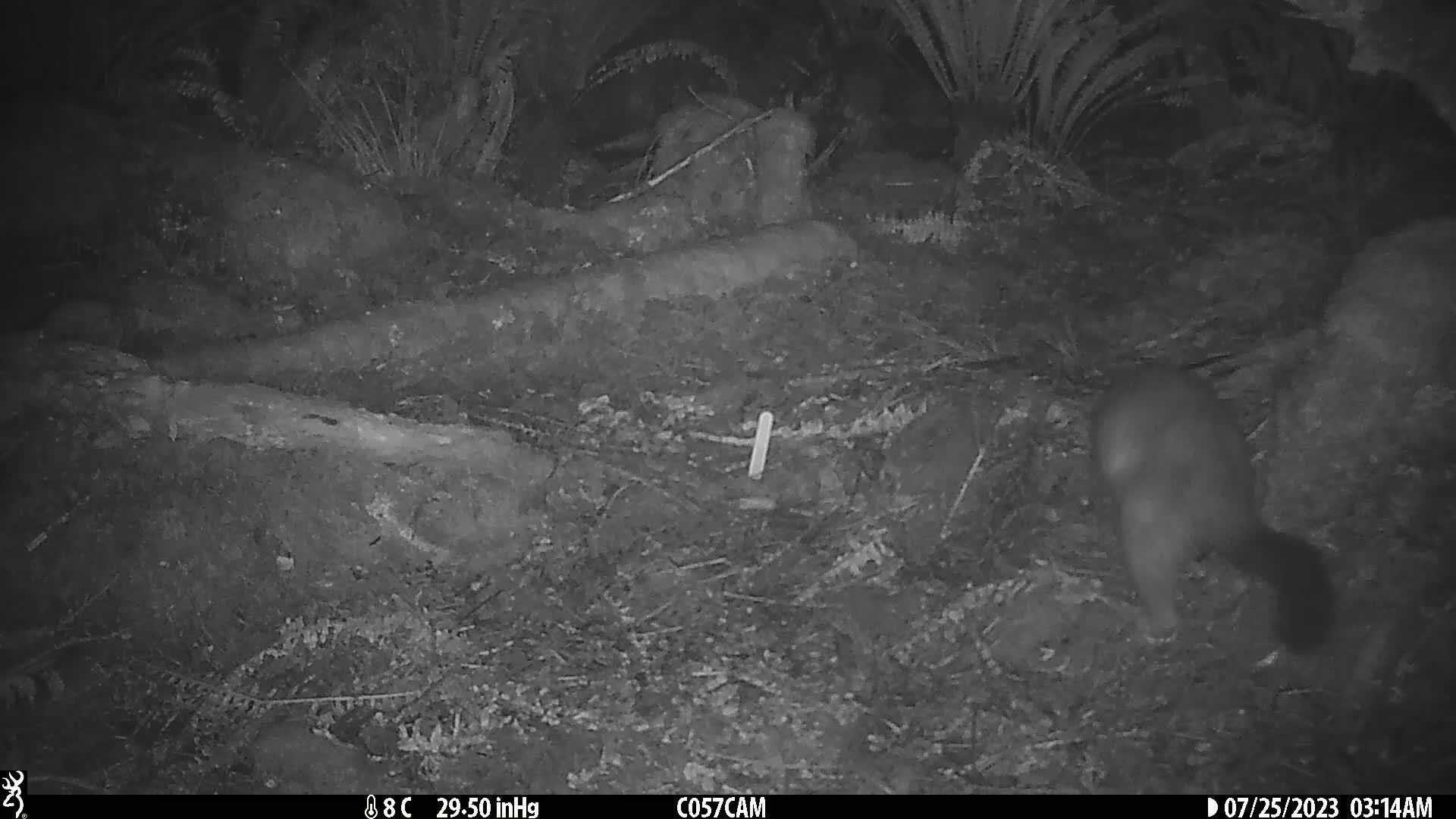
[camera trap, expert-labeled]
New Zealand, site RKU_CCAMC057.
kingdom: Animalia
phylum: Chordata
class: Mammalia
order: Diprotodontia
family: Phalangeridae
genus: Trichosurus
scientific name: Trichosurus vulpecula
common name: common brushtail possum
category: possum